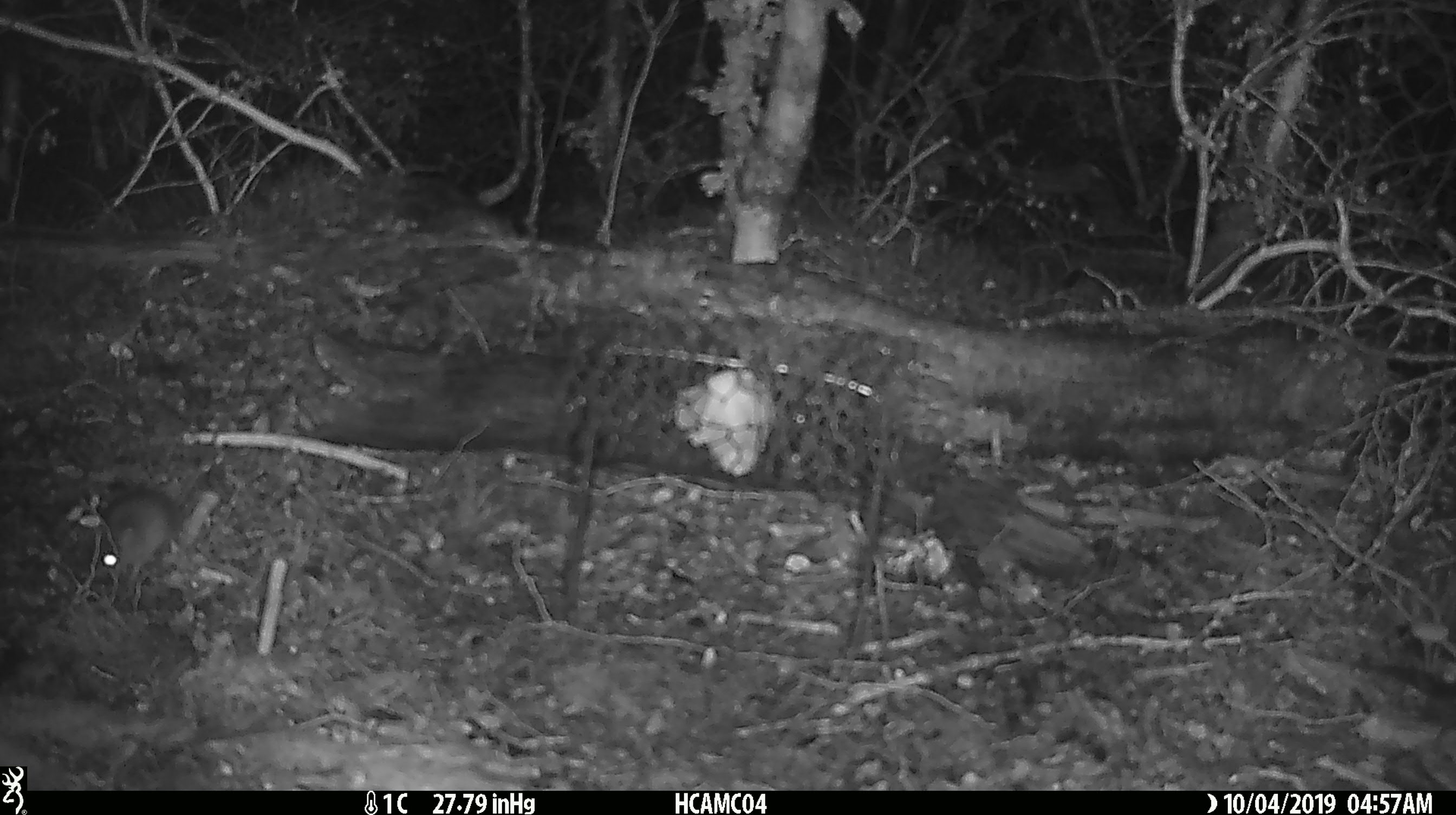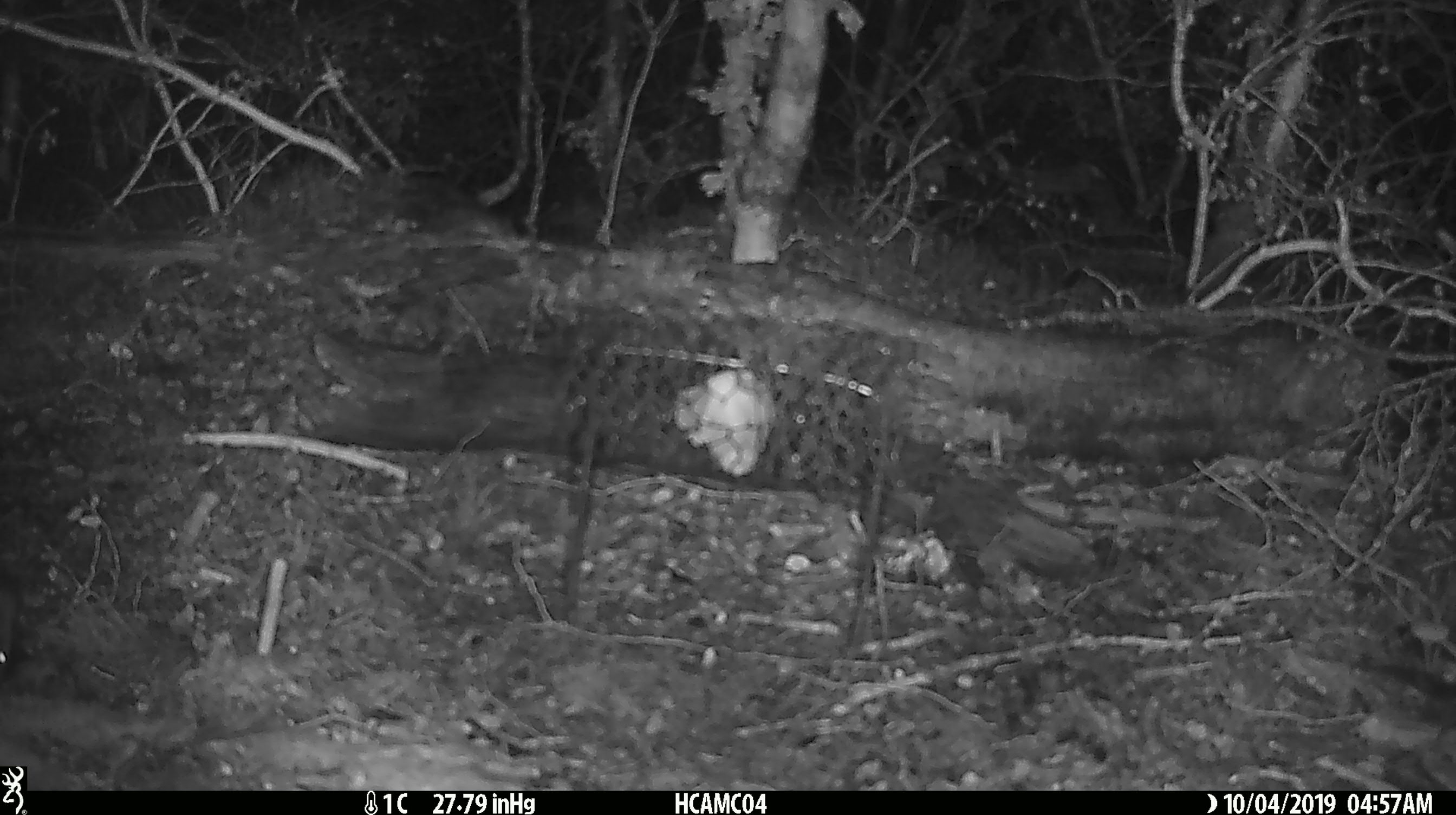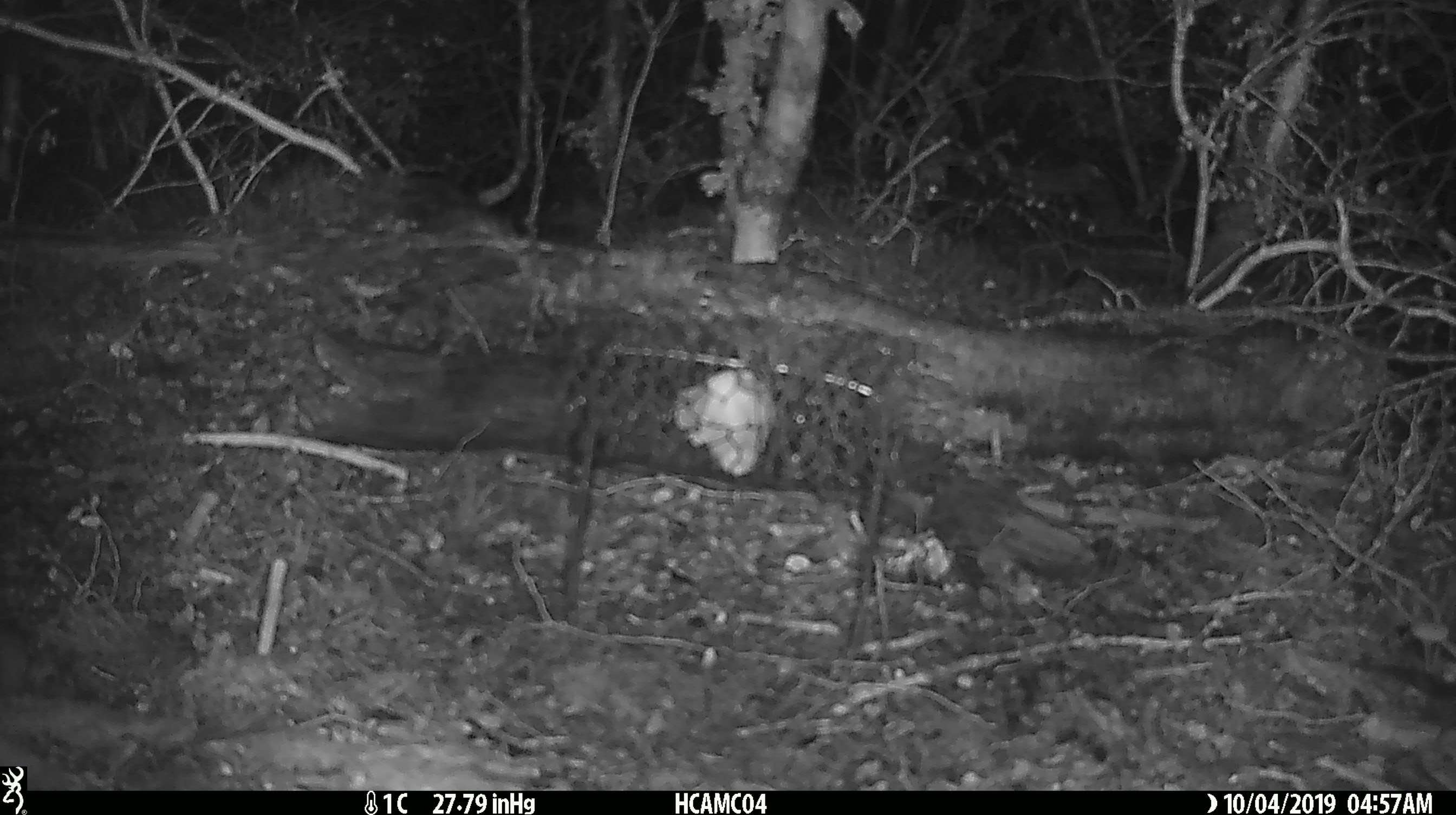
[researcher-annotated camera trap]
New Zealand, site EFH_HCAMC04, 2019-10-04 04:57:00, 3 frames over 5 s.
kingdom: Animalia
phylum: Chordata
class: Mammalia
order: Rodentia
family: Muridae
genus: Mus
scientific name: Mus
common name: mouse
Mouse (Mus).